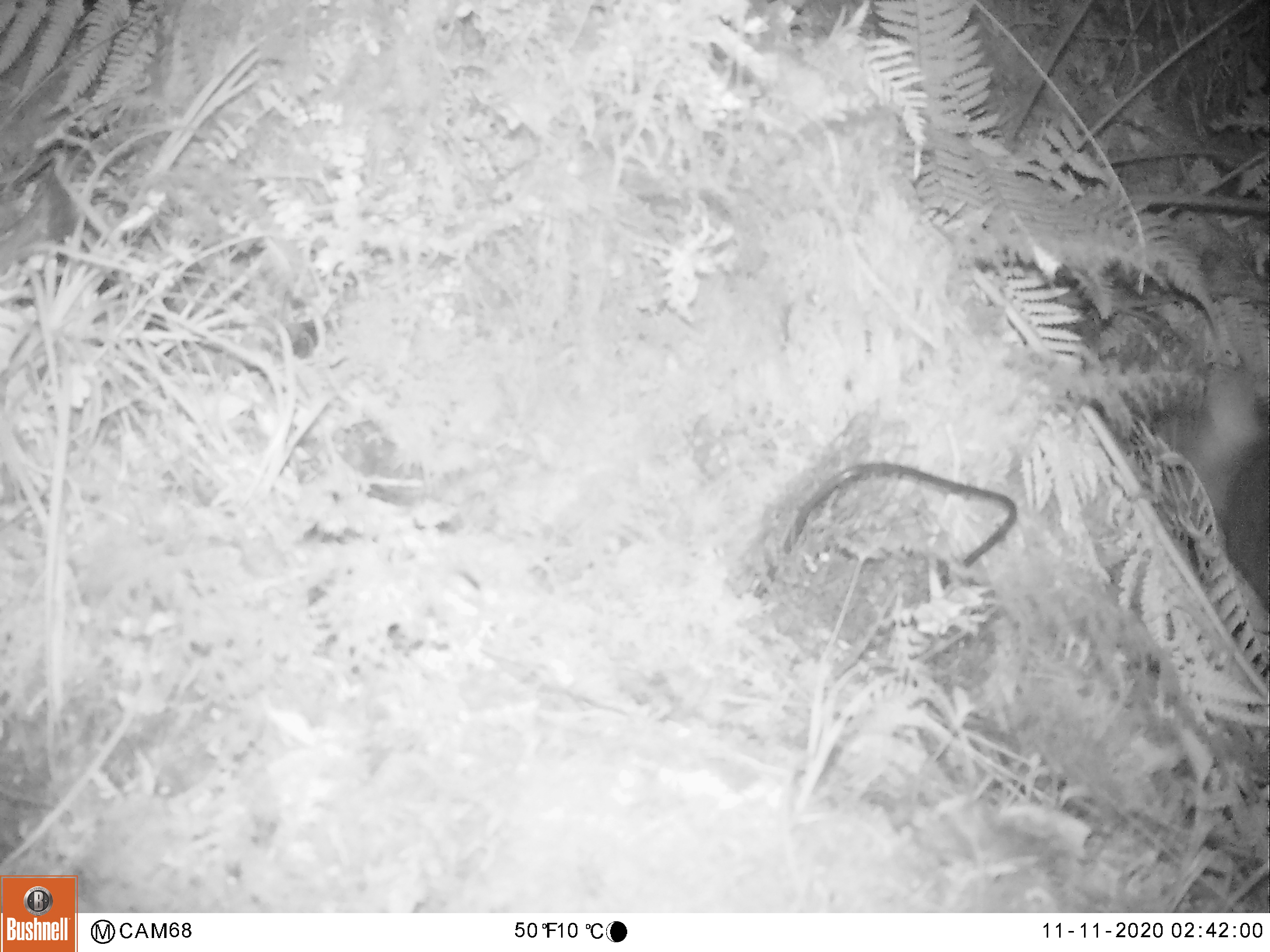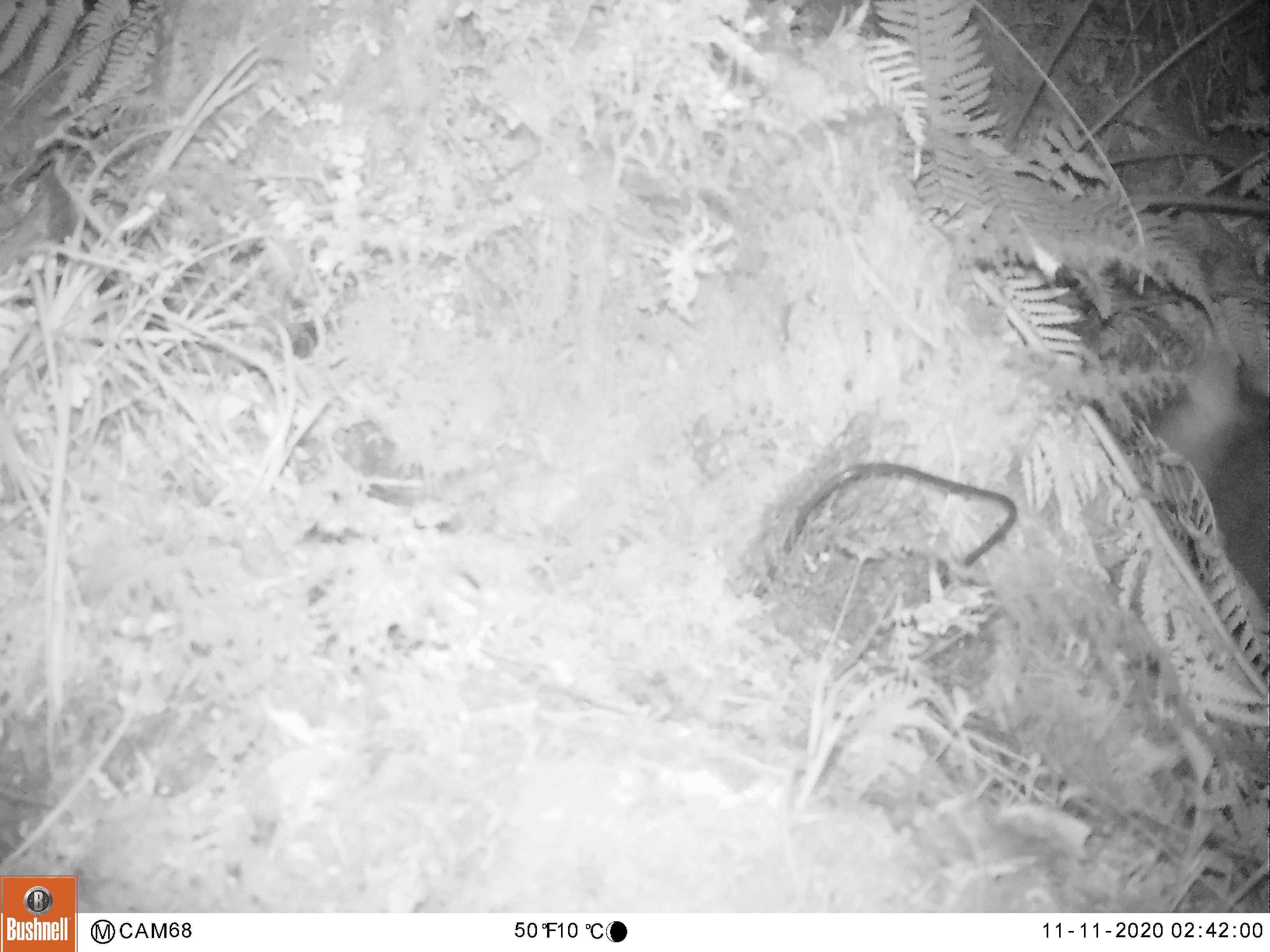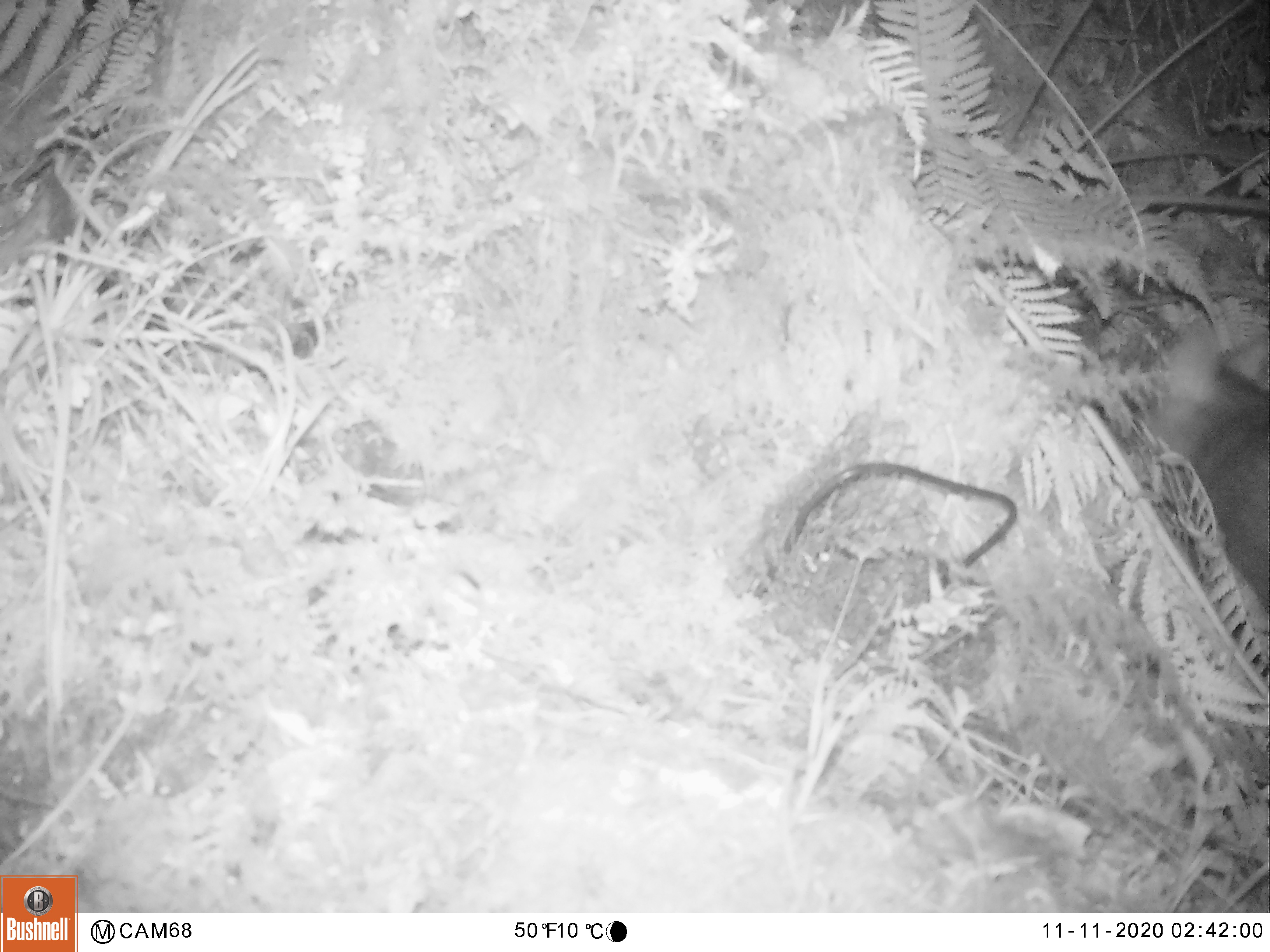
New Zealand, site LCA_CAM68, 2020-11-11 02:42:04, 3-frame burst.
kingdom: Animalia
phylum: Chordata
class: Mammalia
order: Diprotodontia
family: Phalangeridae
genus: Trichosurus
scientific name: Trichosurus vulpecula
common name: common brushtail possum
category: possum